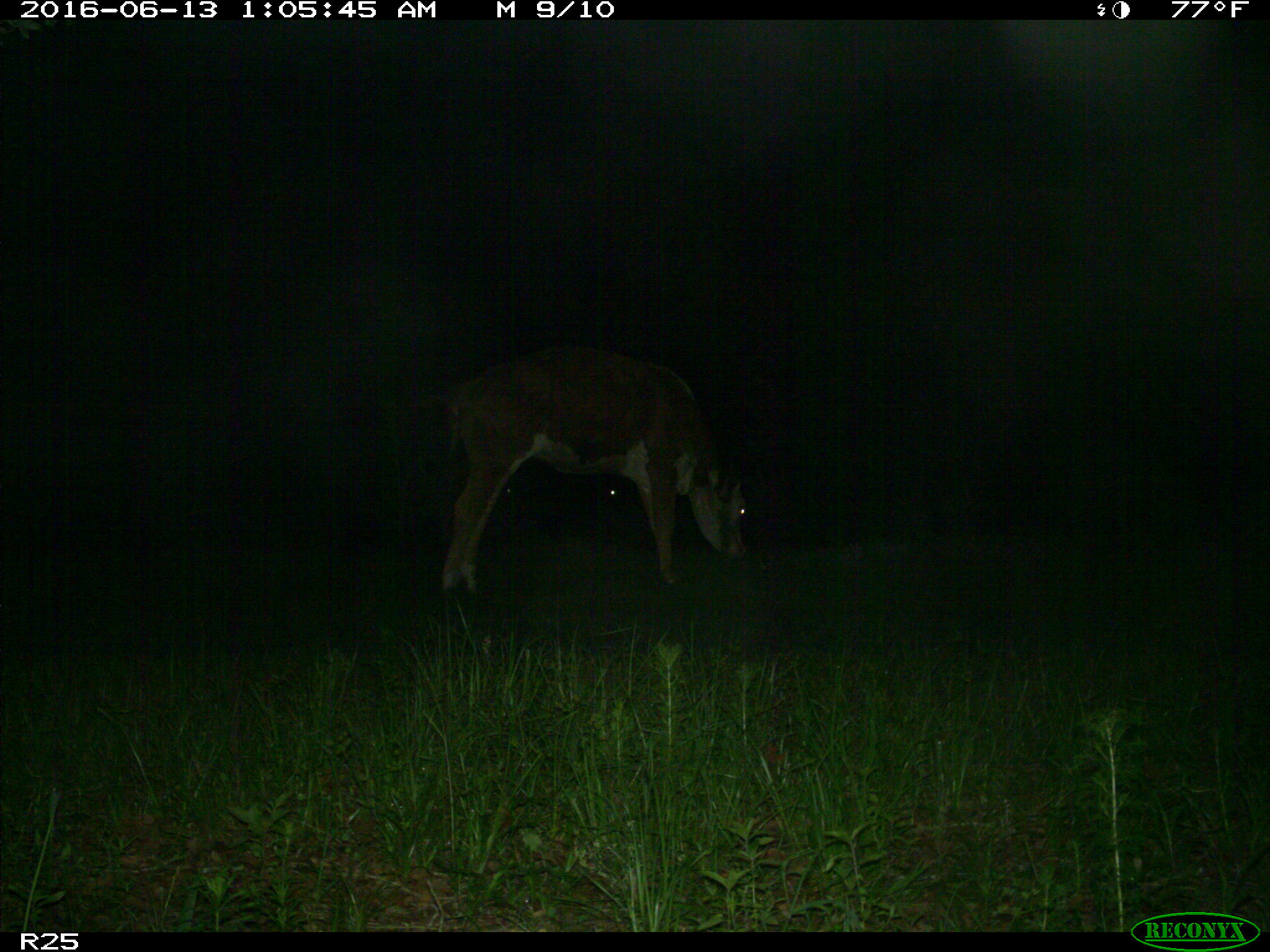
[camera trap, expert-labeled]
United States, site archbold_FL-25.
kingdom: Animalia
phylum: Chordata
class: Mammalia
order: Artiodactyla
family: Bovidae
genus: Bos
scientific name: Bos taurus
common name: domestic cow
Bos taurus (domestic cow).